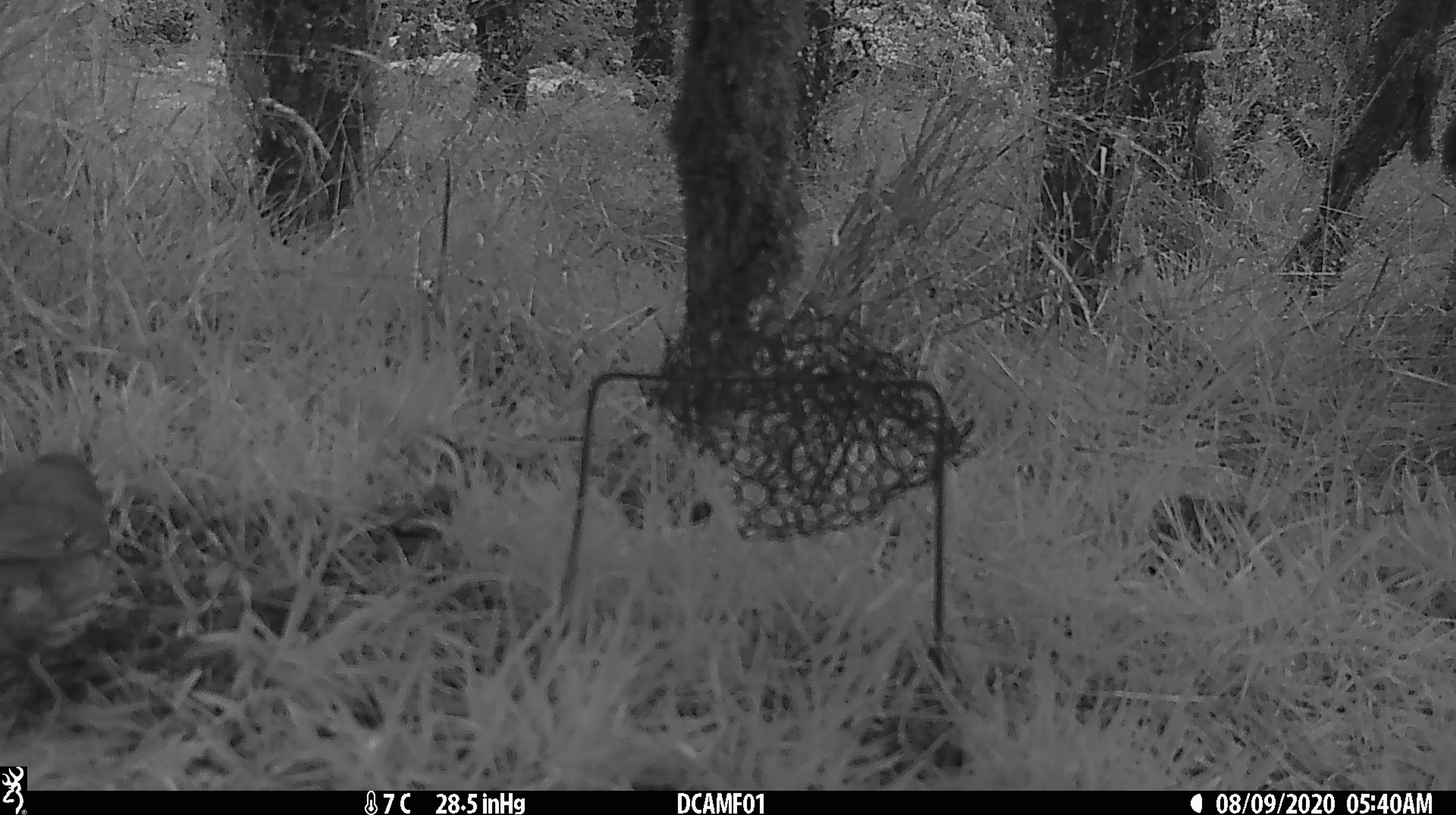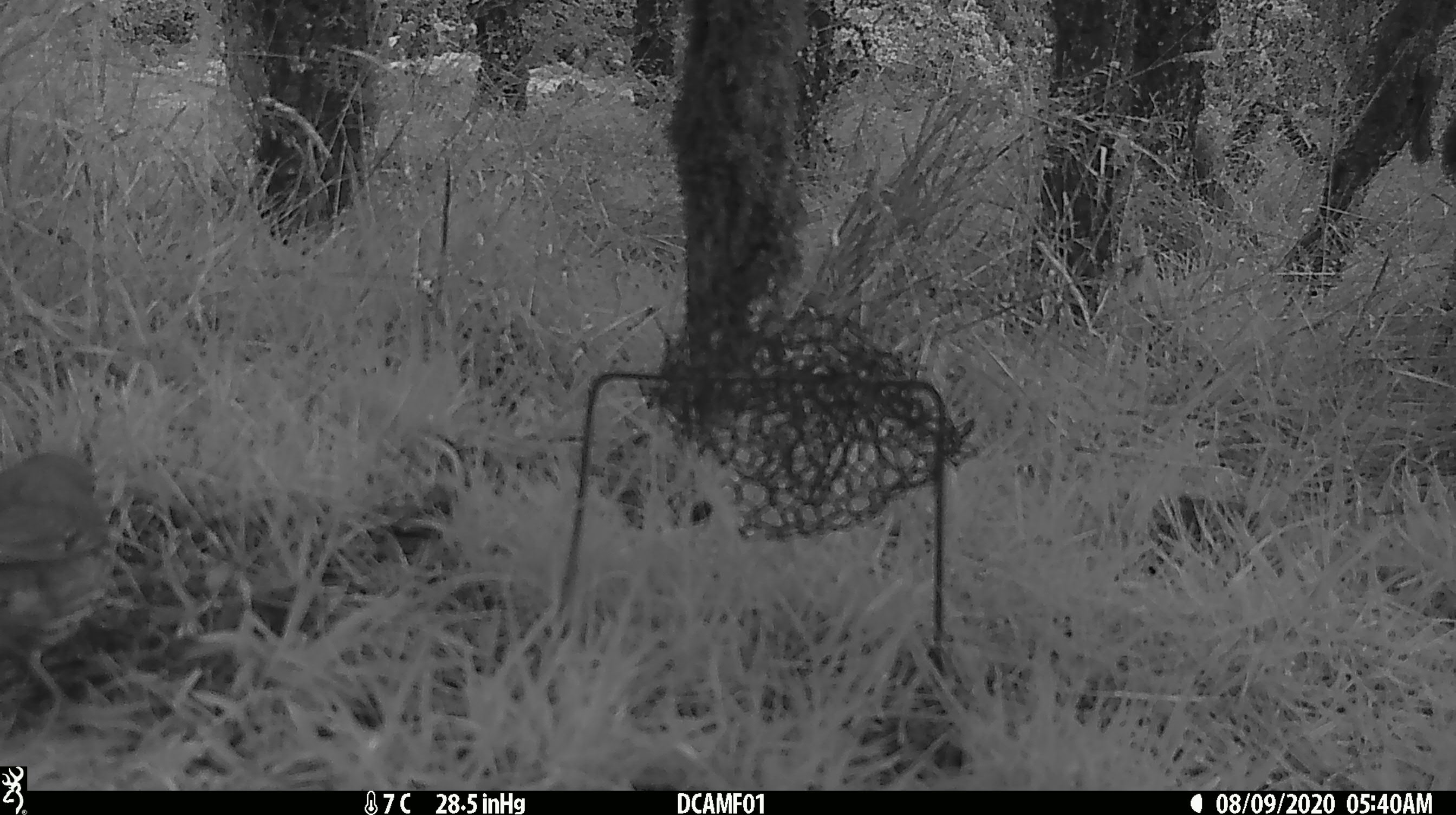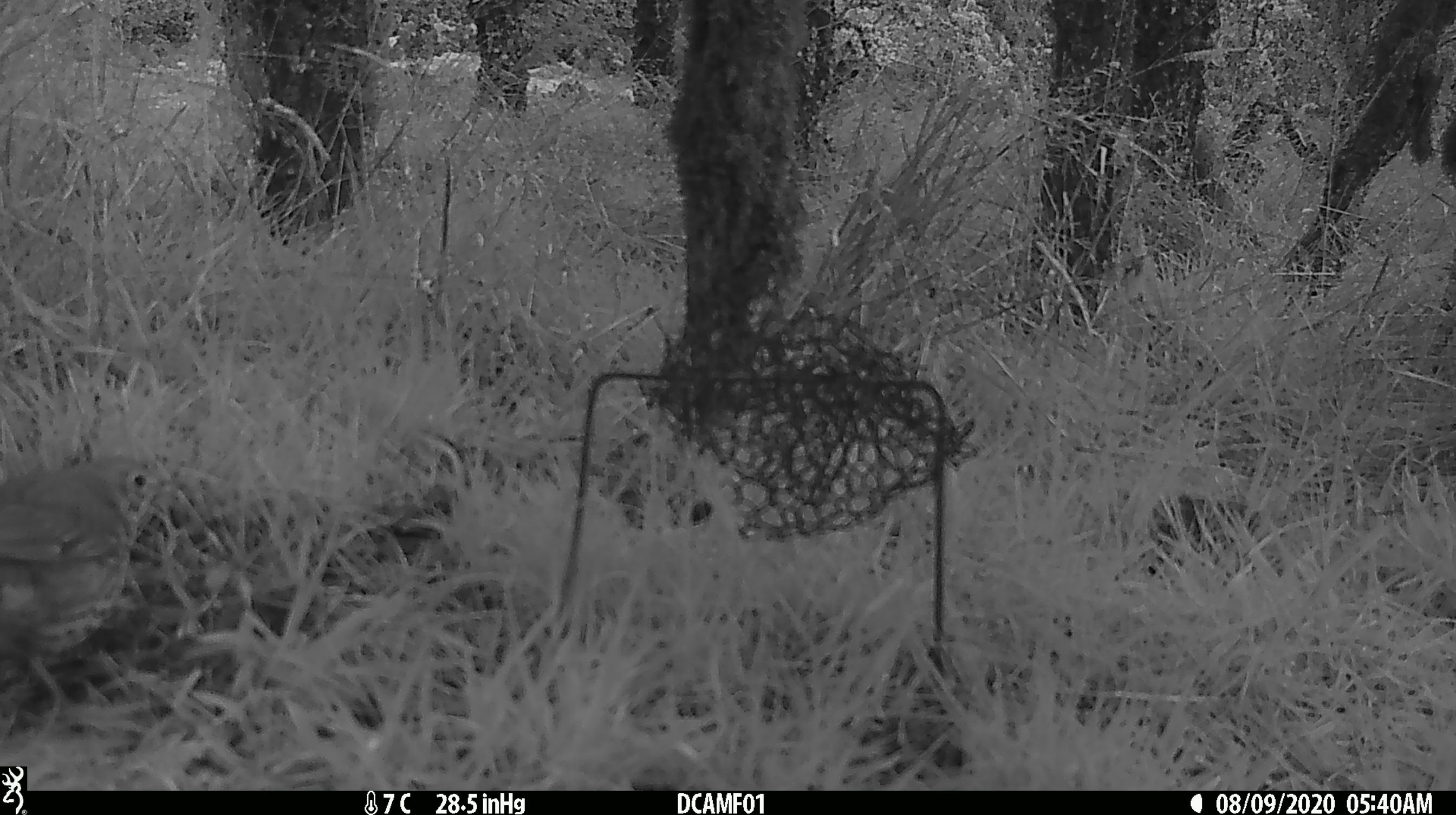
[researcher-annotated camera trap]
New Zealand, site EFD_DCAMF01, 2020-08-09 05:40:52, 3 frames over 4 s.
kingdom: Animalia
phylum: Chordata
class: Aves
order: Passeriformes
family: Turdidae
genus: Turdus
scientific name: Turdus philomelos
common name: song thrush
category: thrush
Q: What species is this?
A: Thrush (song thrush) (Turdus philomelos).